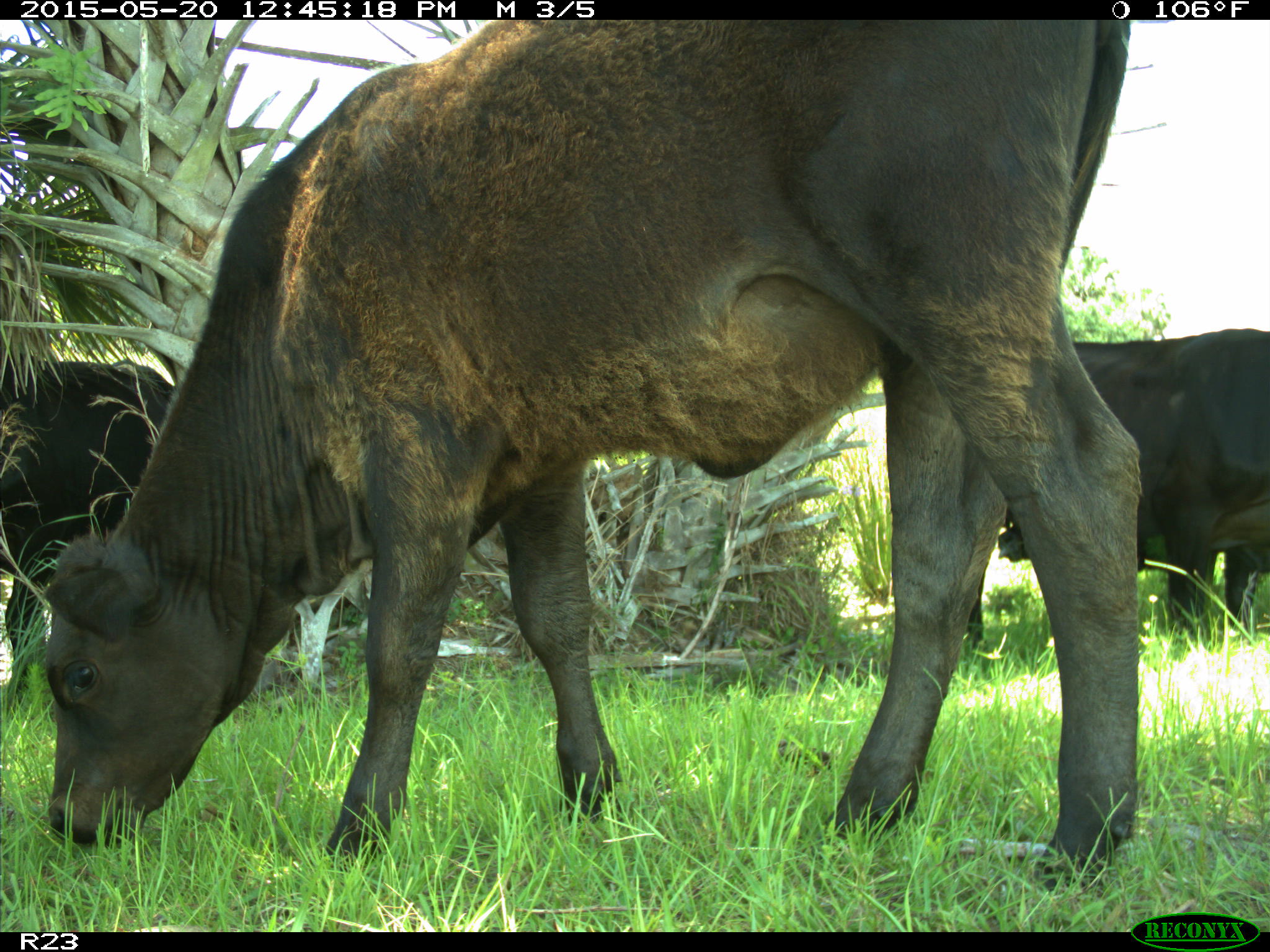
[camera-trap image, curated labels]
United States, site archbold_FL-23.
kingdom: Animalia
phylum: Chordata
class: Mammalia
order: Artiodactyla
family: Bovidae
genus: Bos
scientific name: Bos taurus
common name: domestic cow